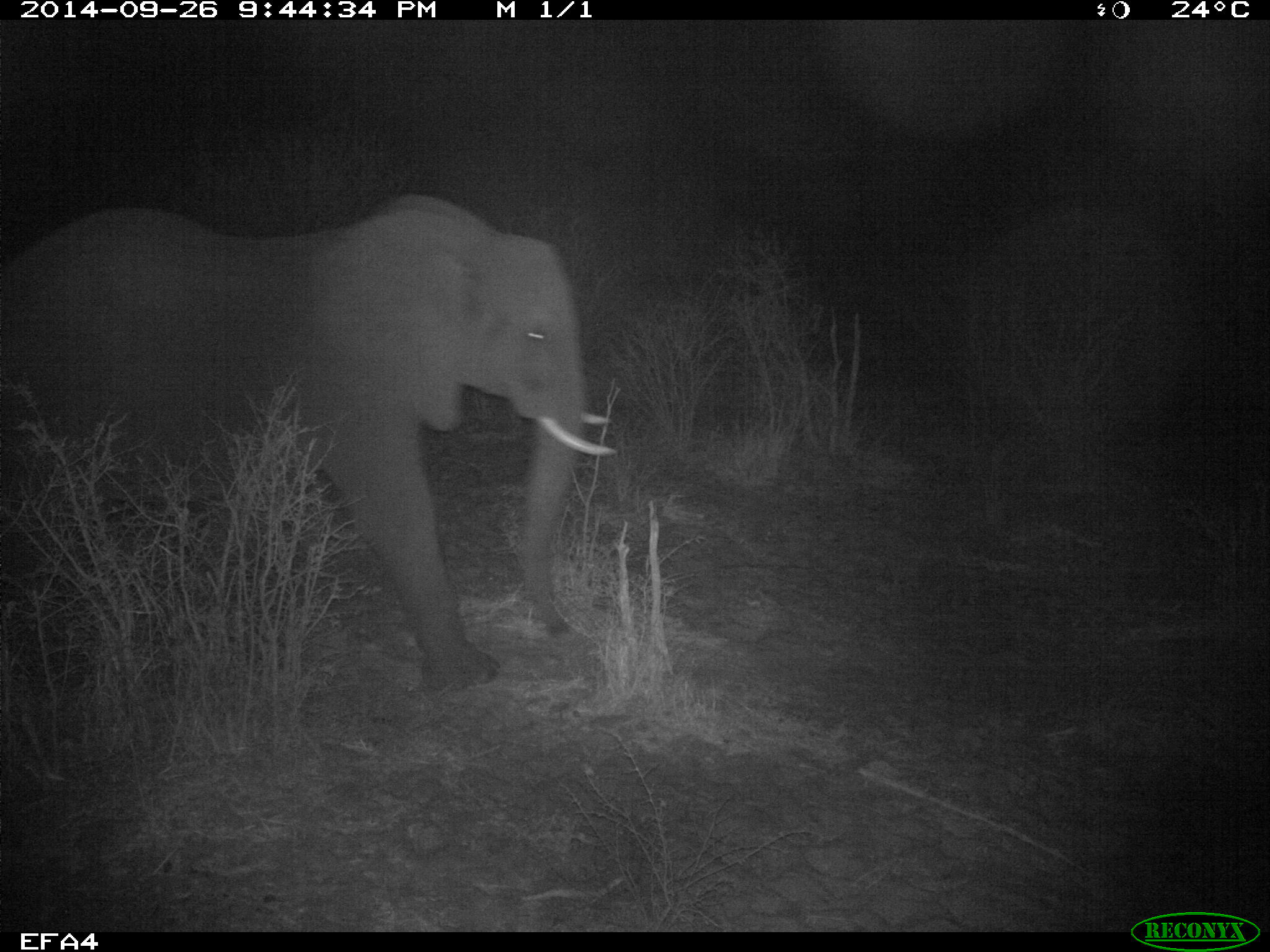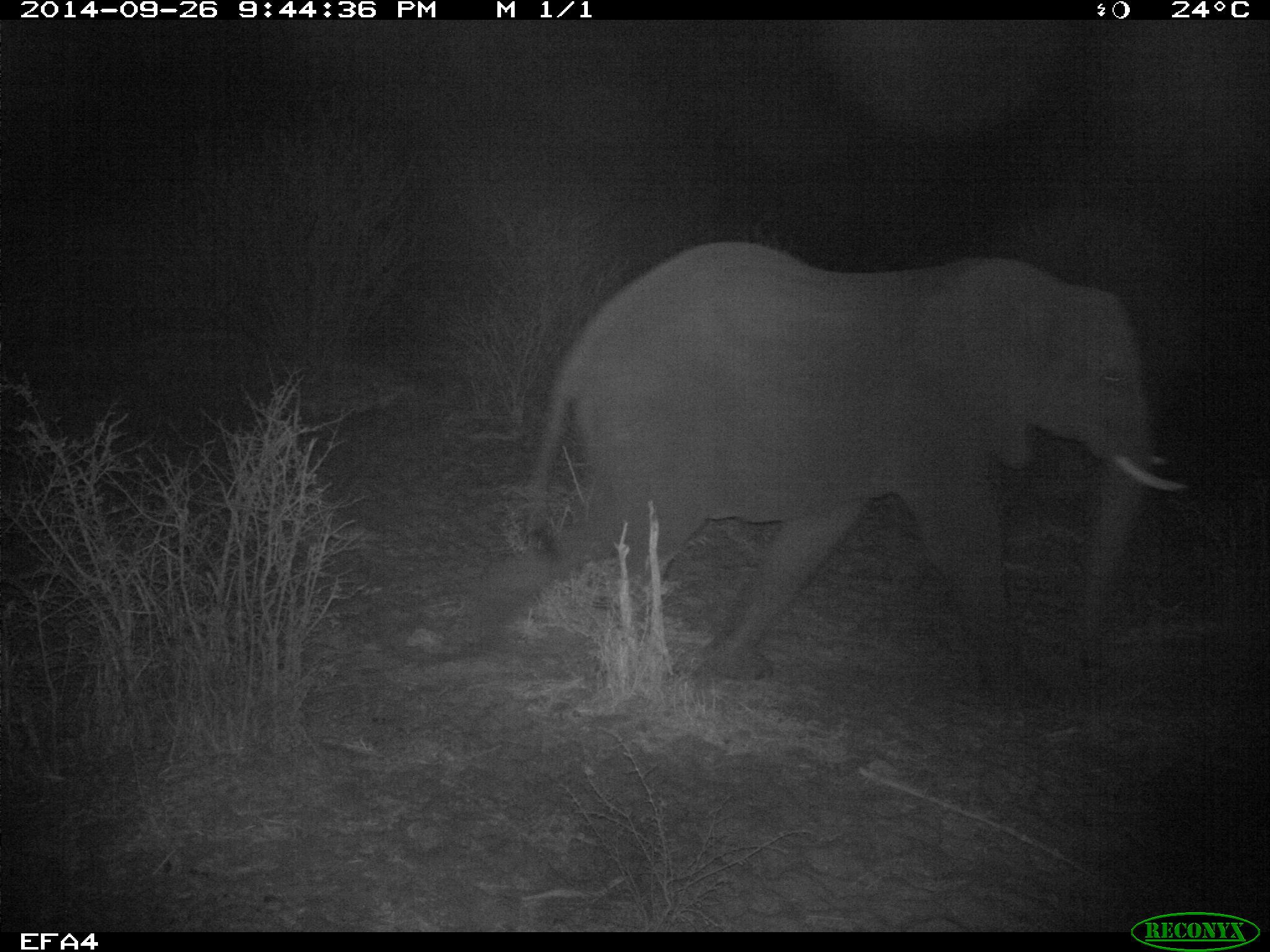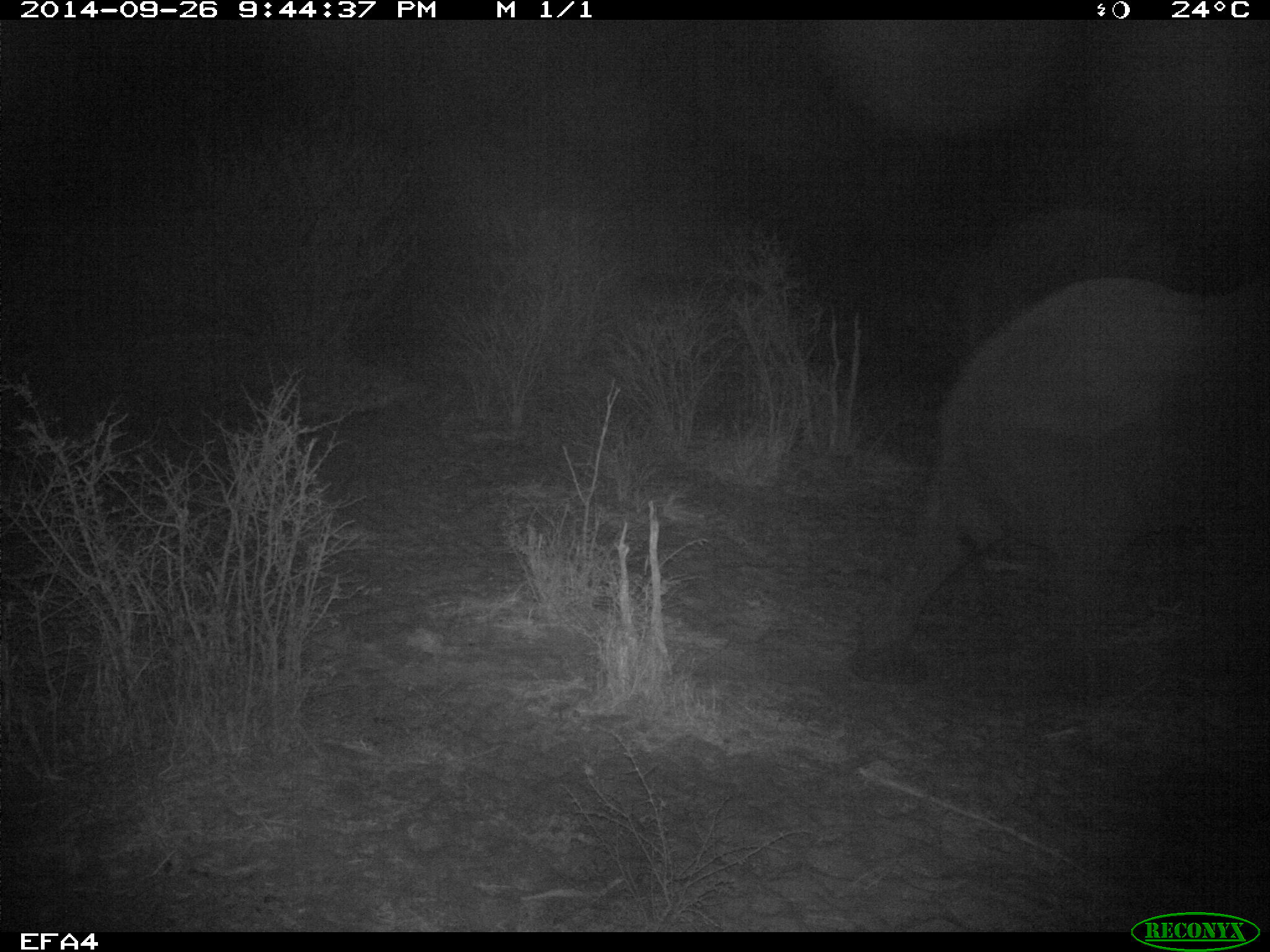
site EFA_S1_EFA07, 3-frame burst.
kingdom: Animalia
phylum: Chordata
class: Mammalia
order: Proboscidea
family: Elephantidae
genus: Loxodonta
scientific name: Loxodonta africana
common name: african bush elephant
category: elephant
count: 1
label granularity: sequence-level